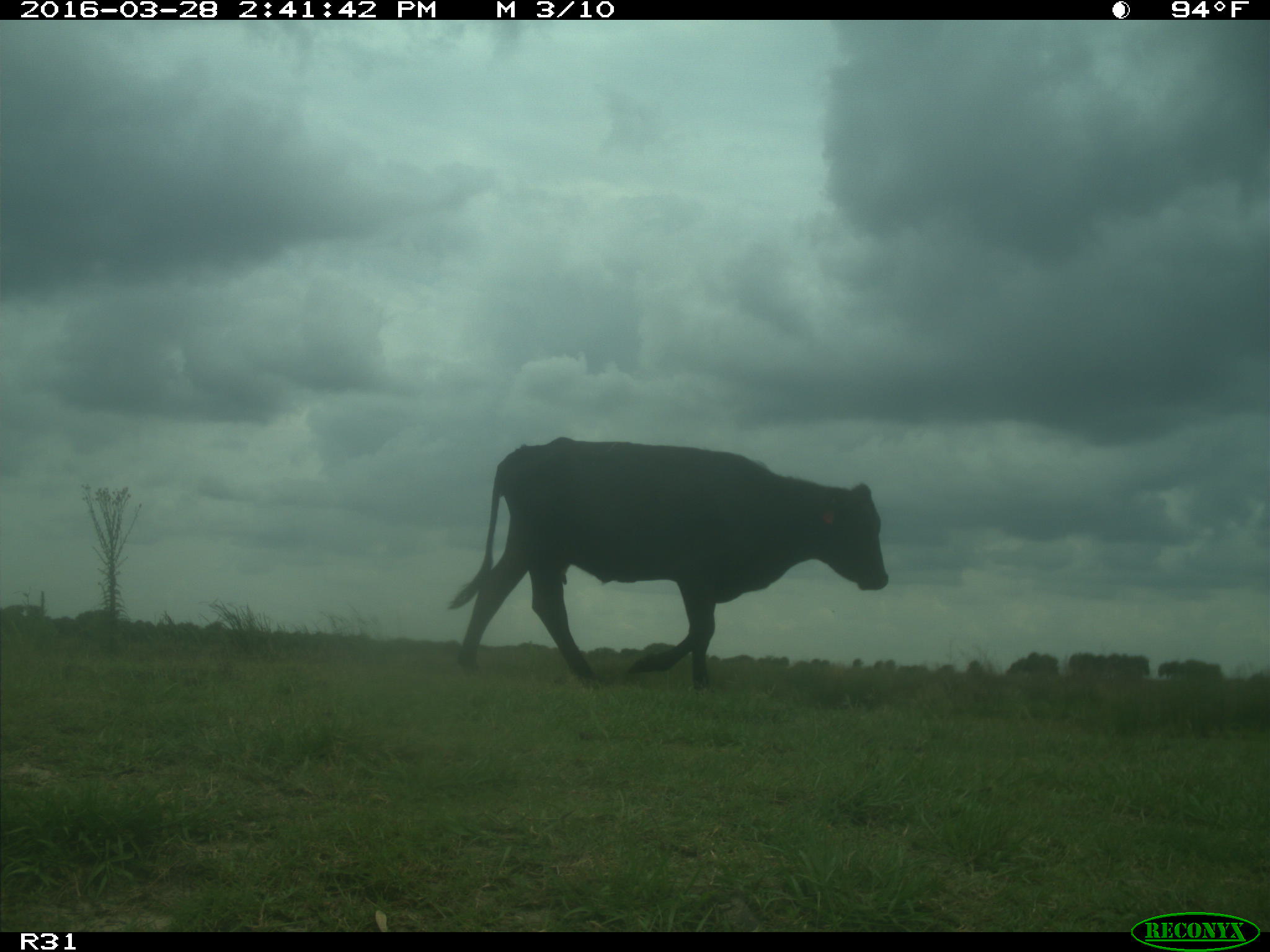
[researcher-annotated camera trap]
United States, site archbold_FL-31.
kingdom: Animalia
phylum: Chordata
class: Mammalia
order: Artiodactyla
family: Bovidae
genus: Bos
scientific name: Bos taurus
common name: domestic cow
Bos taurus (domestic cow).